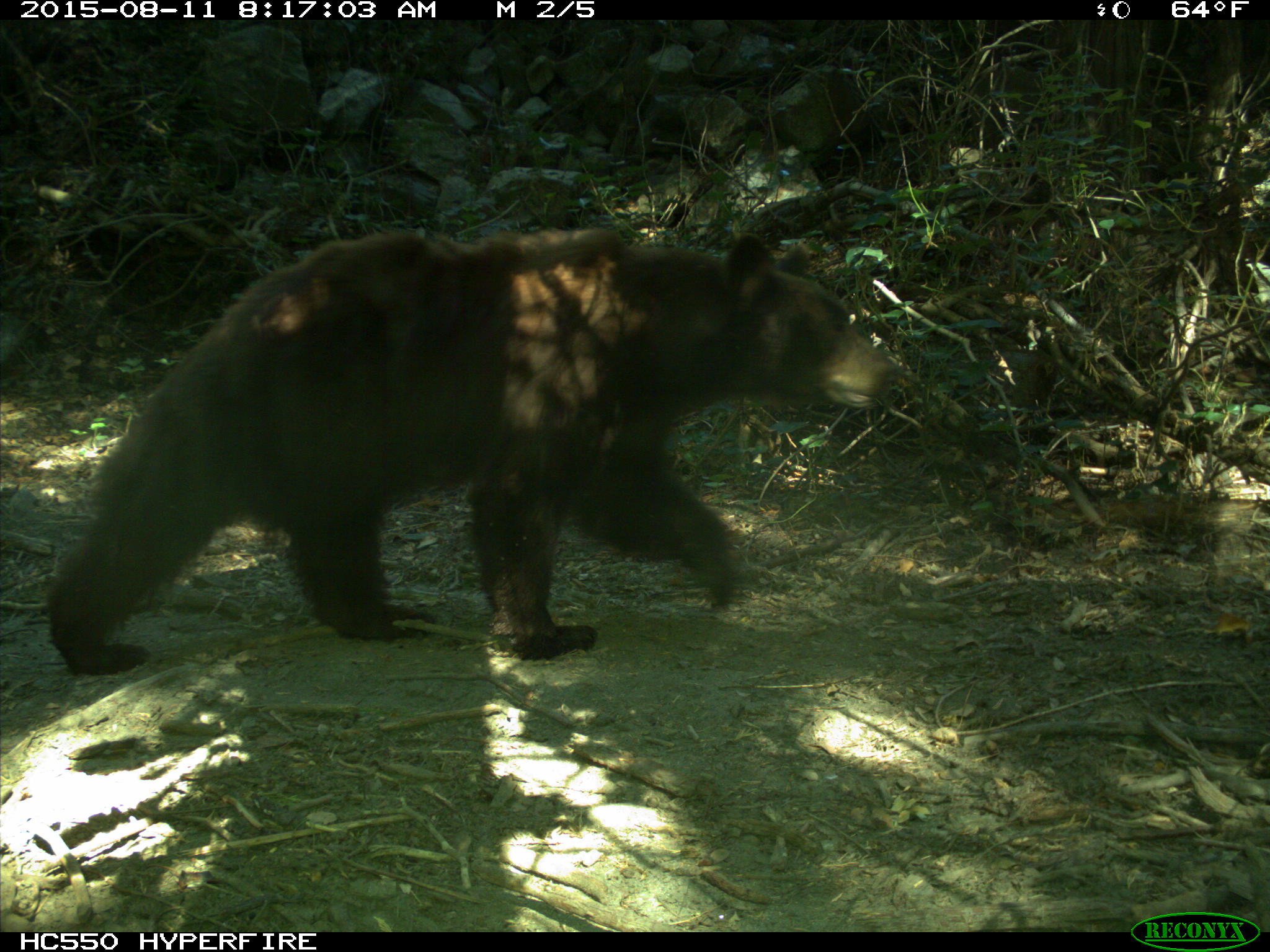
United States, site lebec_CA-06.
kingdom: Animalia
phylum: Chordata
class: Mammalia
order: Carnivora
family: Ursidae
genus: Ursus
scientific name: Ursus americanus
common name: american black bear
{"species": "Ursus americanus (american black bear)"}